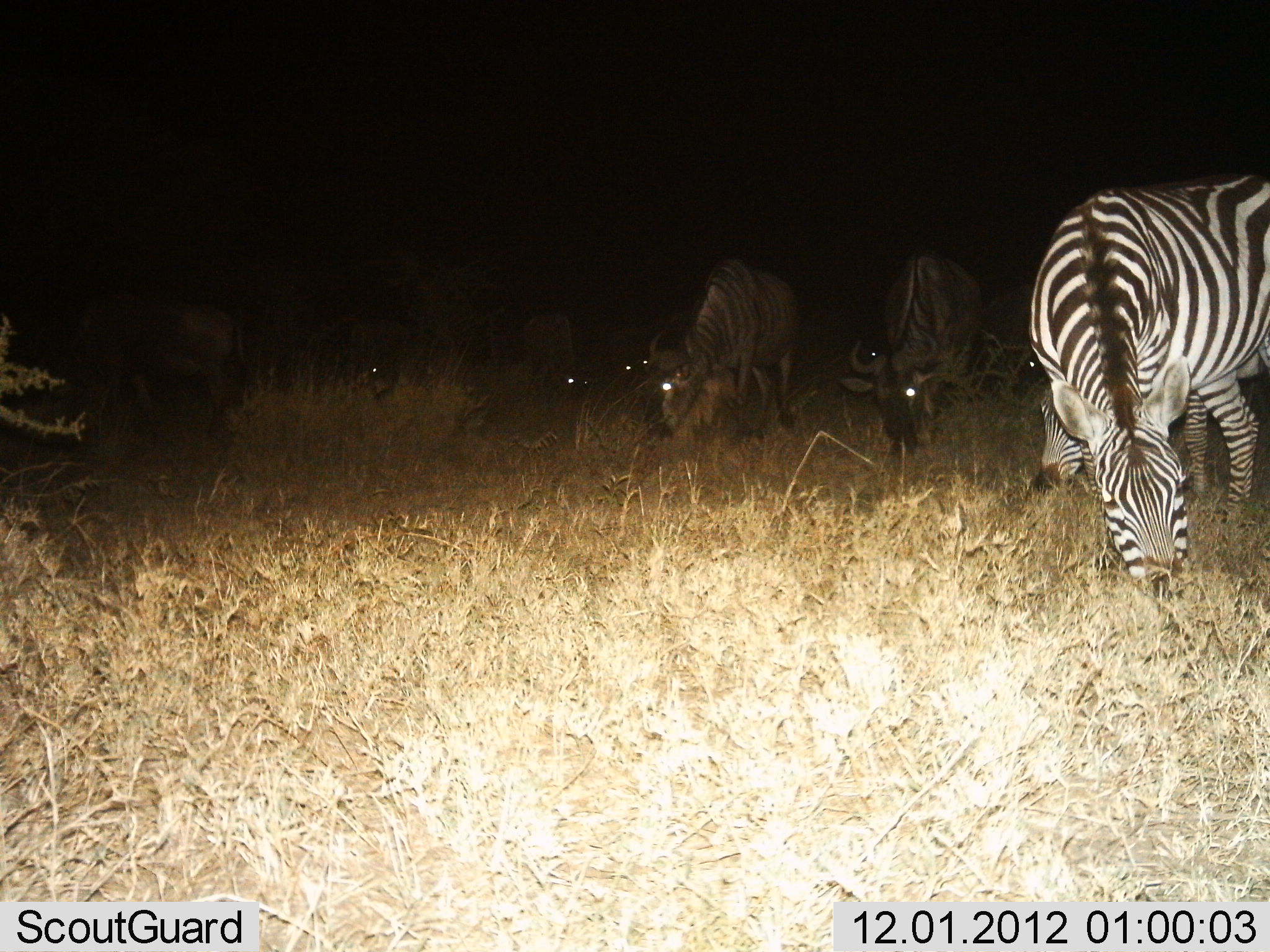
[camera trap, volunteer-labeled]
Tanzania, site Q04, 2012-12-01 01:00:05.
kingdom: Animalia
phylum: Chordata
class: Mammalia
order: Artiodactyla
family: Bovidae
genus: Connochaetes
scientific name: Connochaetes taurinus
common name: blue wildebeest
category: wildebeest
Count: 6.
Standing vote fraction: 20%.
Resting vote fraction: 0%.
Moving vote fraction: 0%.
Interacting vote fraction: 0%.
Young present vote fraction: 0%.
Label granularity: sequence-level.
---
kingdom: Animalia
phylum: Chordata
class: Mammalia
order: Perissodactyla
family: Equidae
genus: Equus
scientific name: Equus quagga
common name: plains zebra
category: zebra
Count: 2.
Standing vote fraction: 20%.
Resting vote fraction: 0%.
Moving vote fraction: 0%.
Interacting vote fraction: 0%.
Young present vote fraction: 0%.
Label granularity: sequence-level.